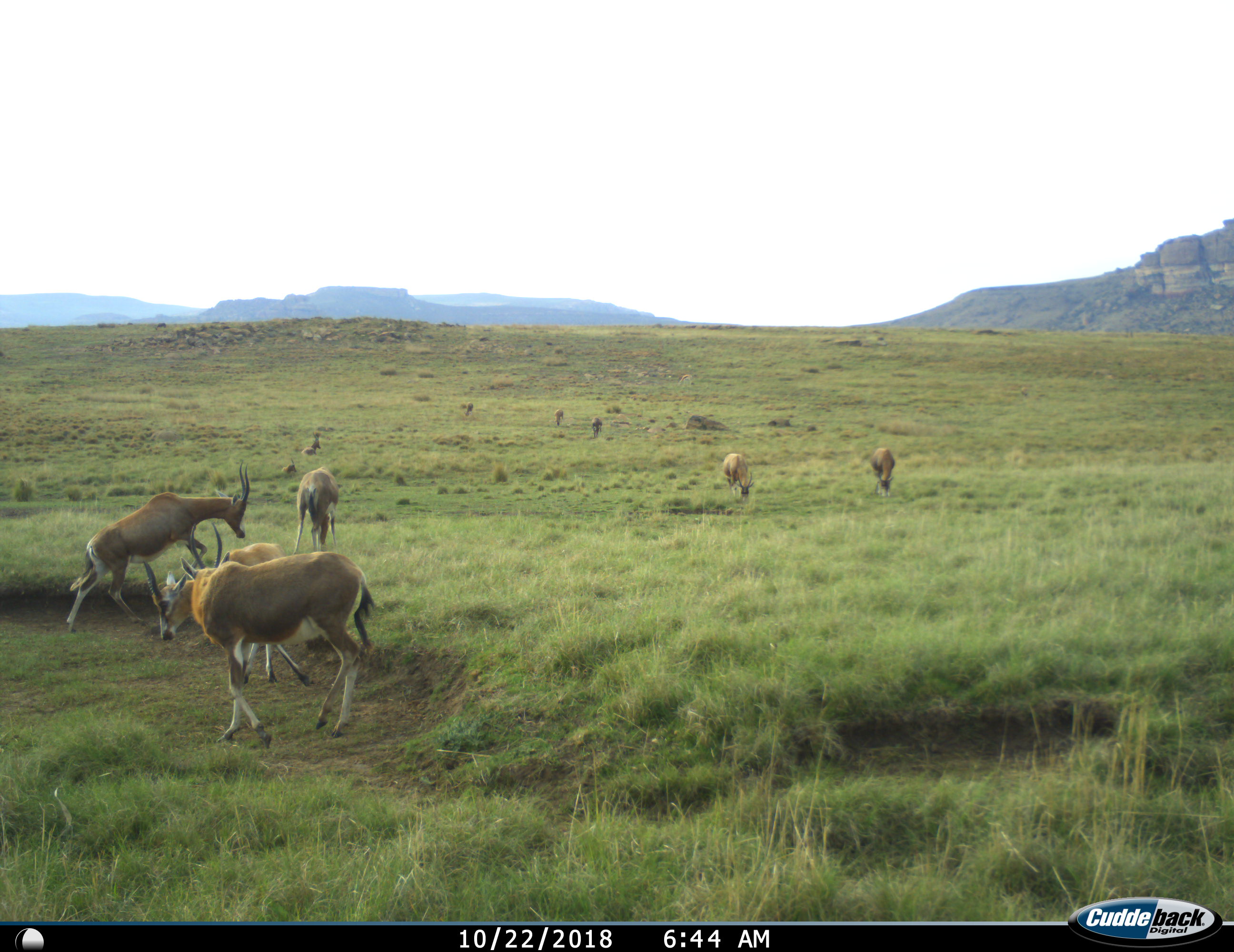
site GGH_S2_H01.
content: unidentified animal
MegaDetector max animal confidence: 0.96